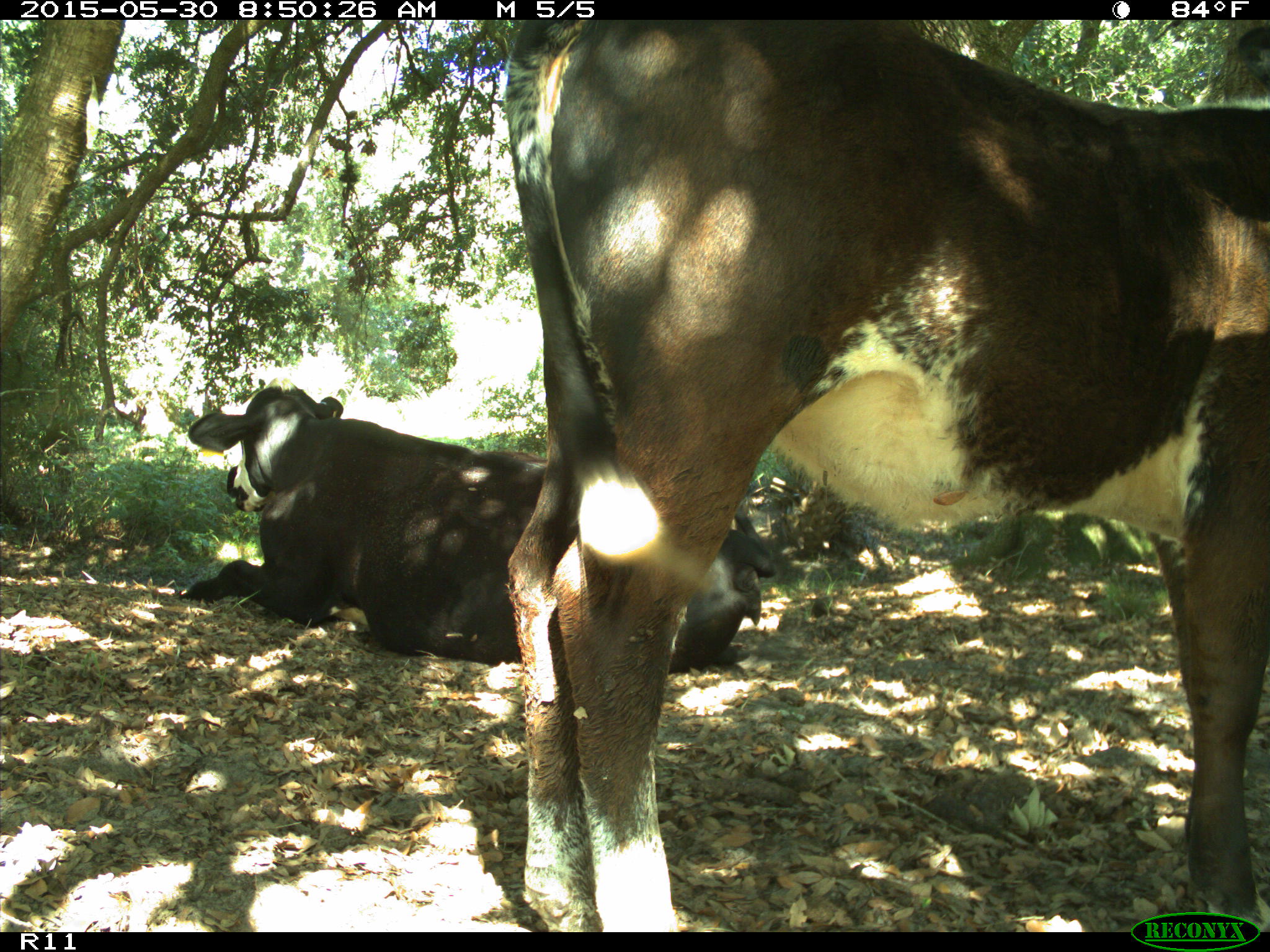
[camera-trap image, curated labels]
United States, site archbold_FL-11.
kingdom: Animalia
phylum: Chordata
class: Mammalia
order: Artiodactyla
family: Bovidae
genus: Bos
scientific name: Bos taurus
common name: domestic cow